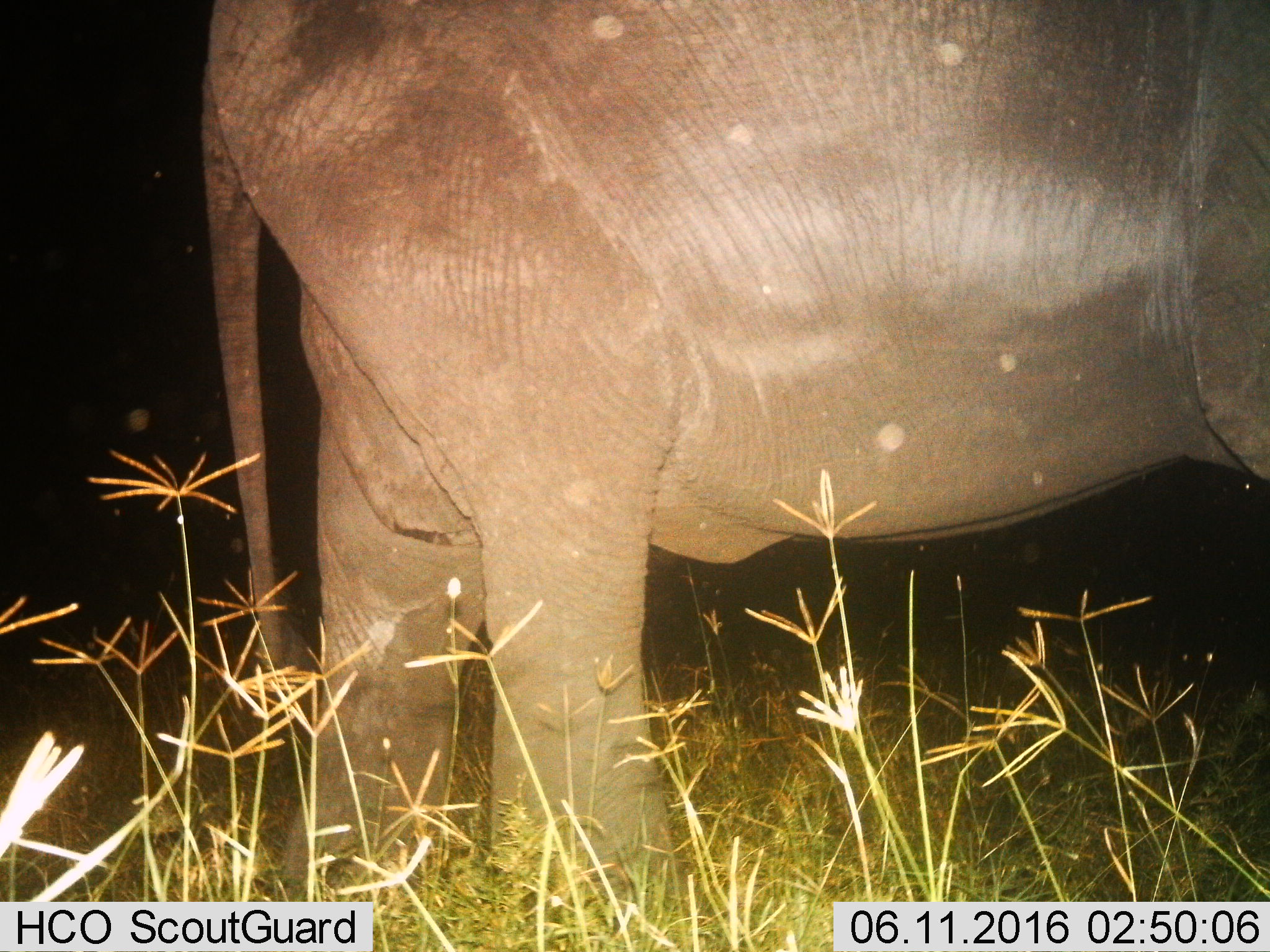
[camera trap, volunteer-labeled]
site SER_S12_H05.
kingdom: Animalia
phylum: Chordata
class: Mammalia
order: Proboscidea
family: Elephantidae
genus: Loxodonta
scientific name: Loxodonta africana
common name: african bush elephant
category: elephant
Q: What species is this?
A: Elephant (african bush elephant) (Loxodonta africana).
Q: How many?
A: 1.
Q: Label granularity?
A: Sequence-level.